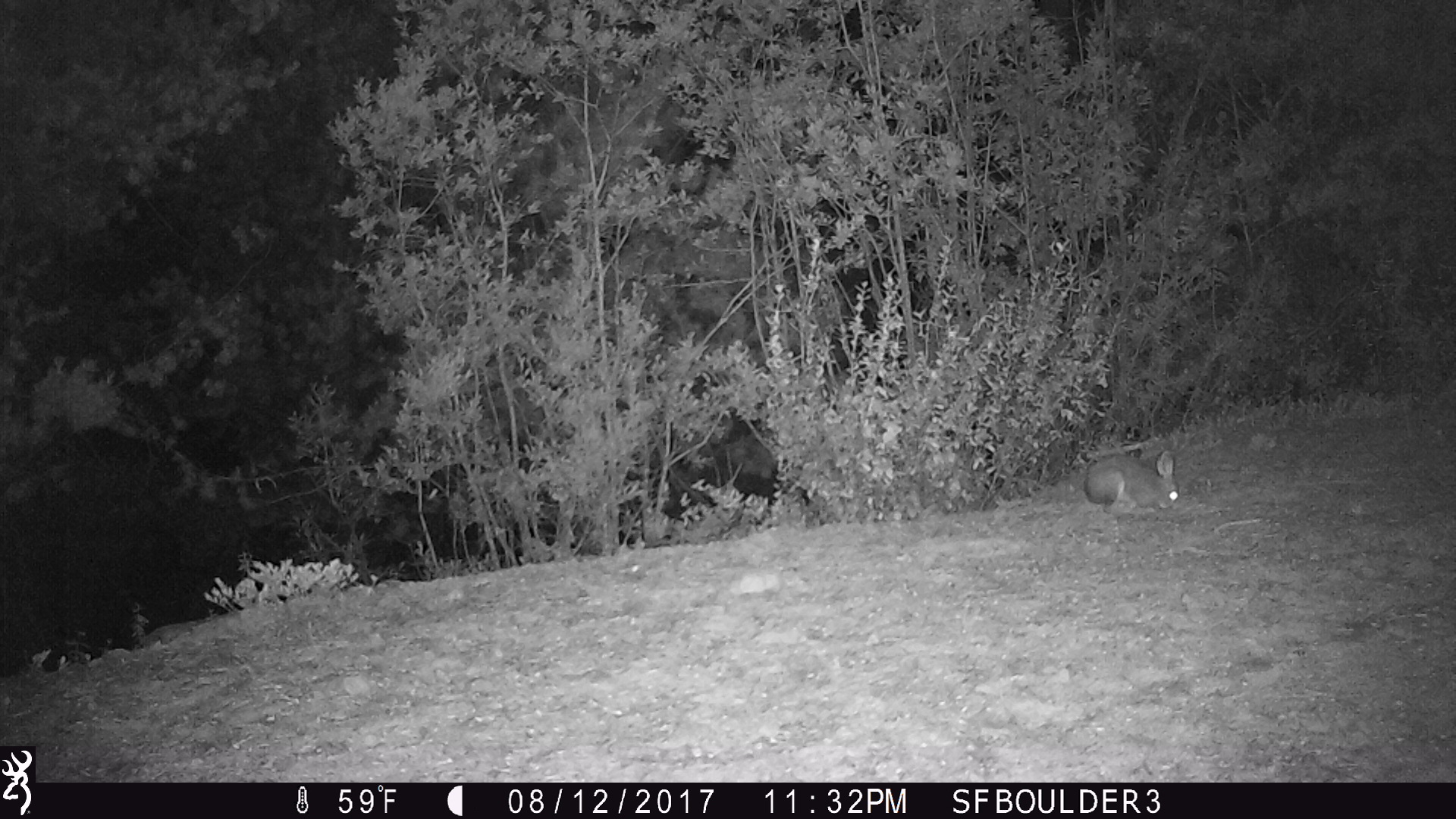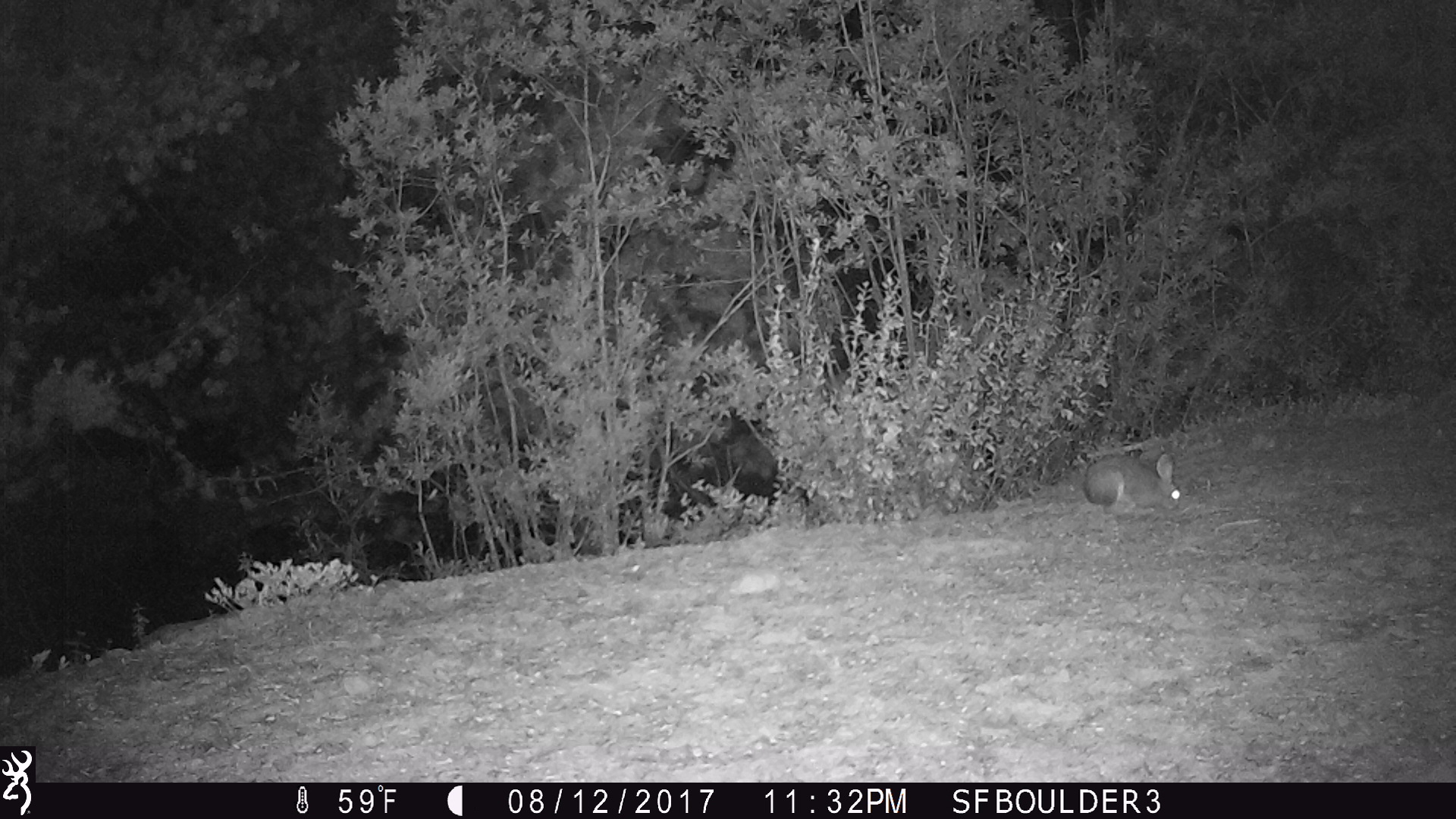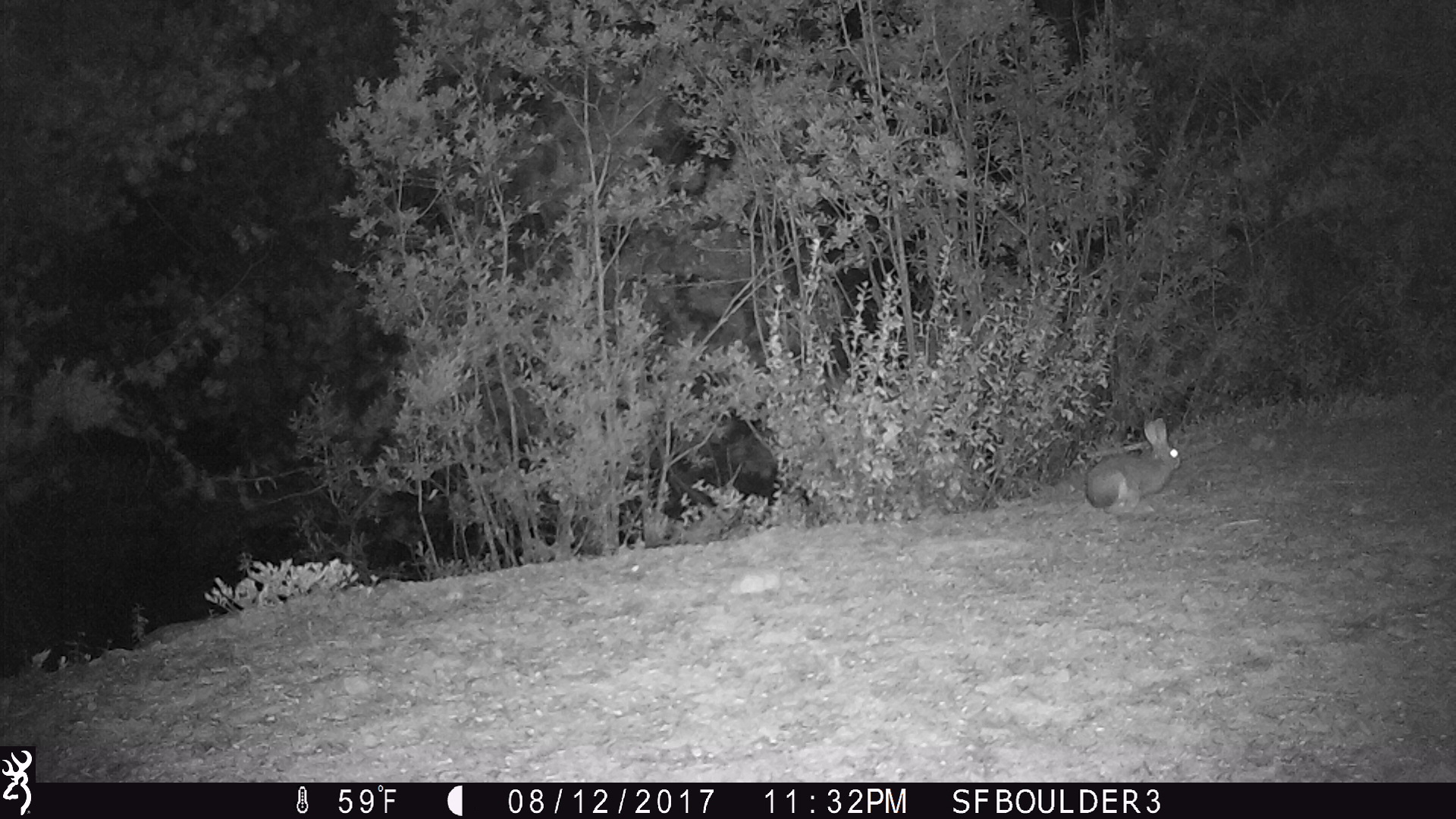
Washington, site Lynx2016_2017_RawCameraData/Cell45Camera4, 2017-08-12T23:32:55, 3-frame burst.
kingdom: Animalia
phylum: Chordata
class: Mammalia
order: Lagomorpha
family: Leporidae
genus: Lepus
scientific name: Lepus americanus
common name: snowshoe hare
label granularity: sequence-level